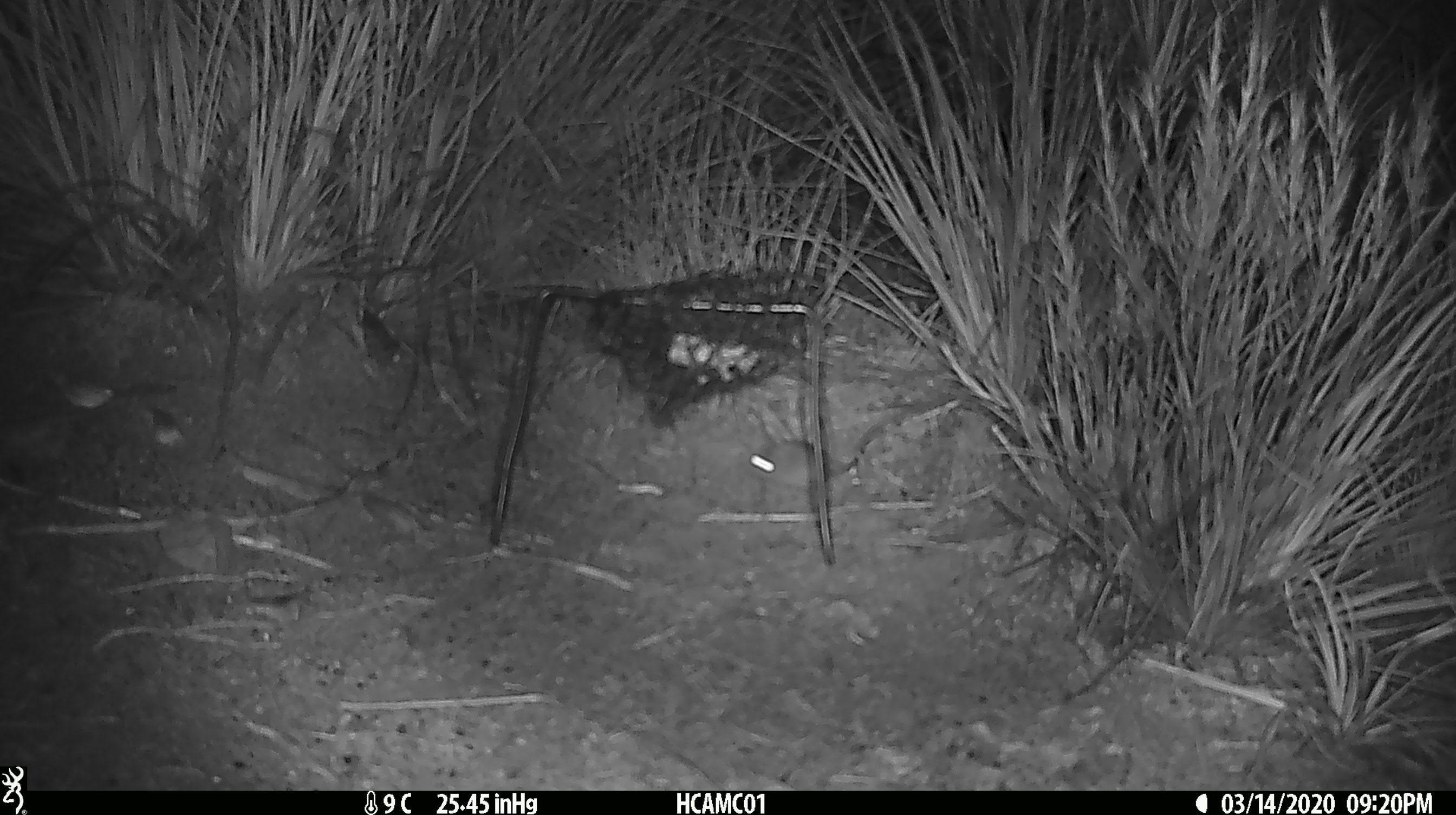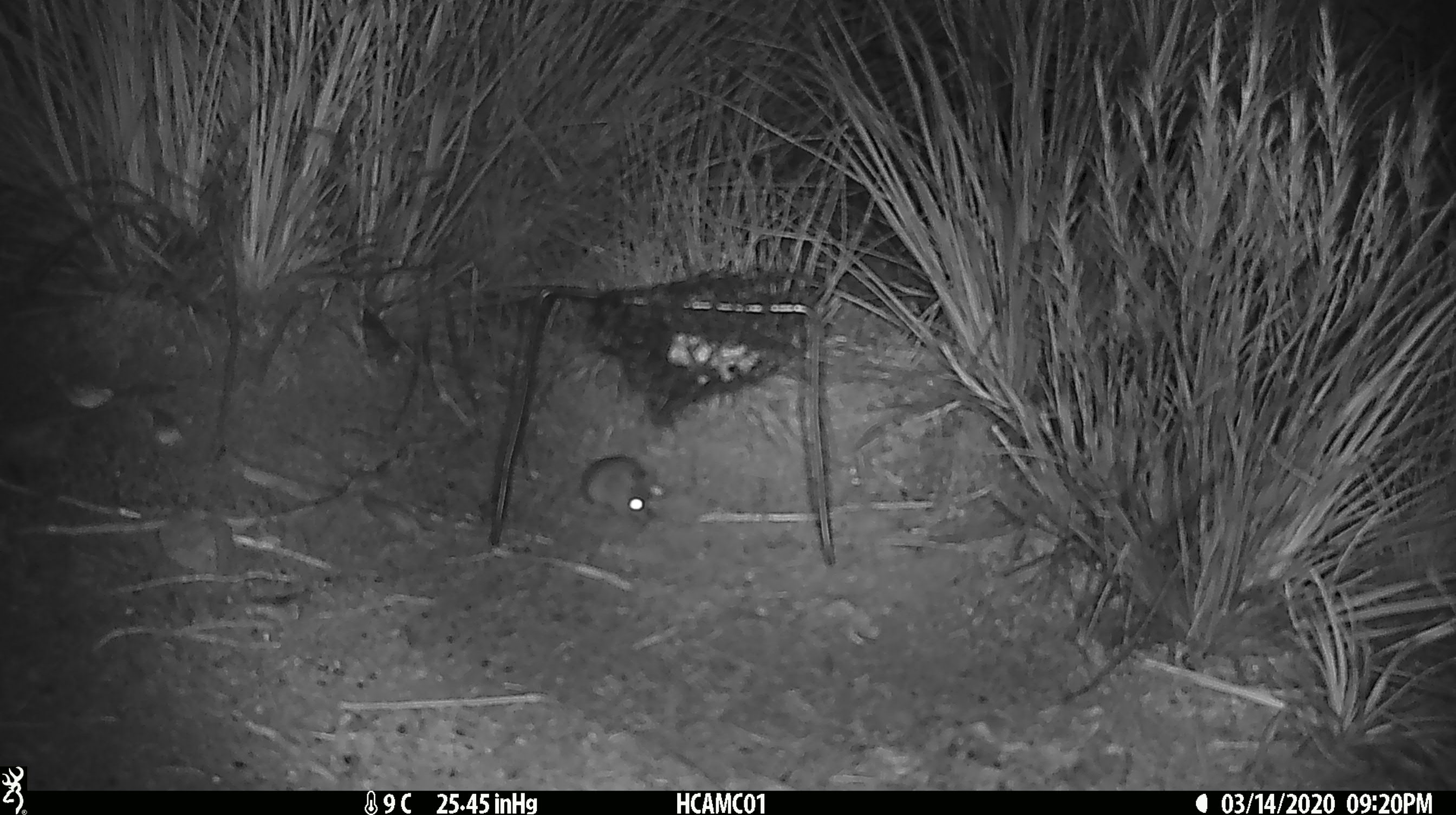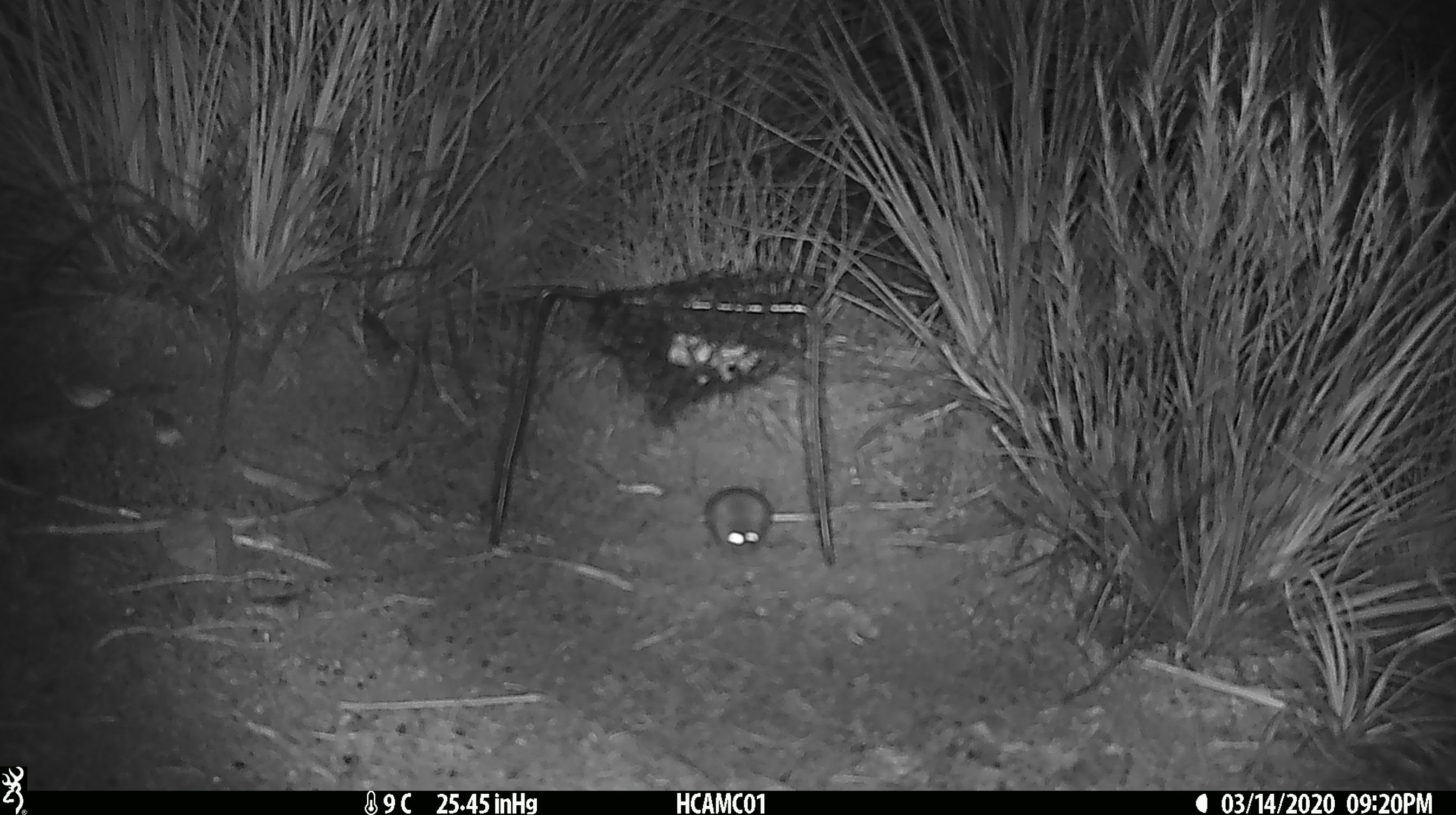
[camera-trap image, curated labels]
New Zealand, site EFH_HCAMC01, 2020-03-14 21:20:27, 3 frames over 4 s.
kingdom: Animalia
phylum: Chordata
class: Mammalia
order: Rodentia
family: Muridae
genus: Mus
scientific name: Mus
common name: mouse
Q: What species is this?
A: Mouse (Mus).